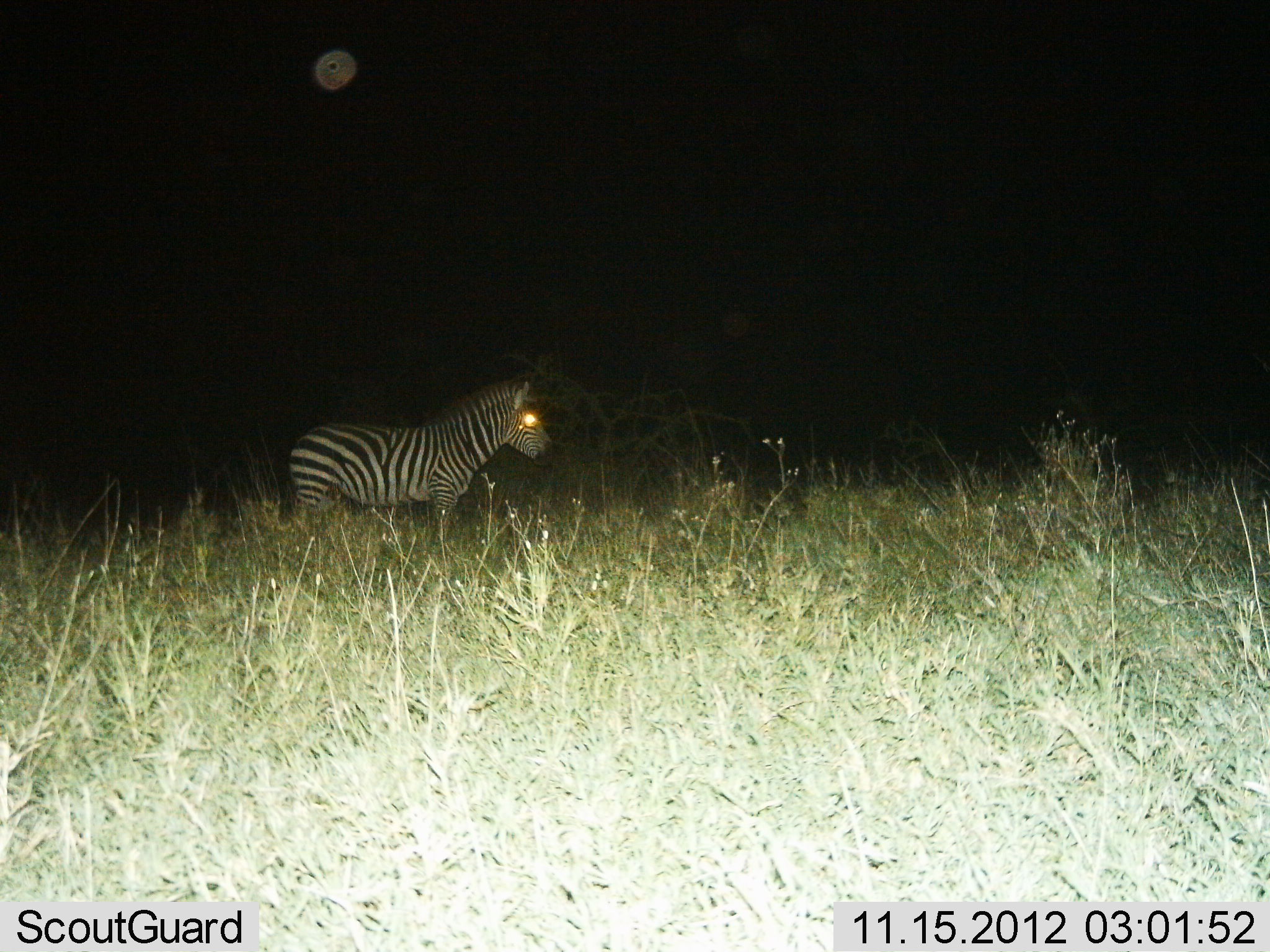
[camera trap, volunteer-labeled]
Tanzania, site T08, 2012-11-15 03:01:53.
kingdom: Animalia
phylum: Chordata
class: Mammalia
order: Perissodactyla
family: Equidae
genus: Equus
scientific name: Equus quagga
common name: plains zebra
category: zebra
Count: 1.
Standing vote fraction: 100%.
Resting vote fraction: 0%.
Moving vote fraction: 0%.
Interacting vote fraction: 0%.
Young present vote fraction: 0%.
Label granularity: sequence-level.